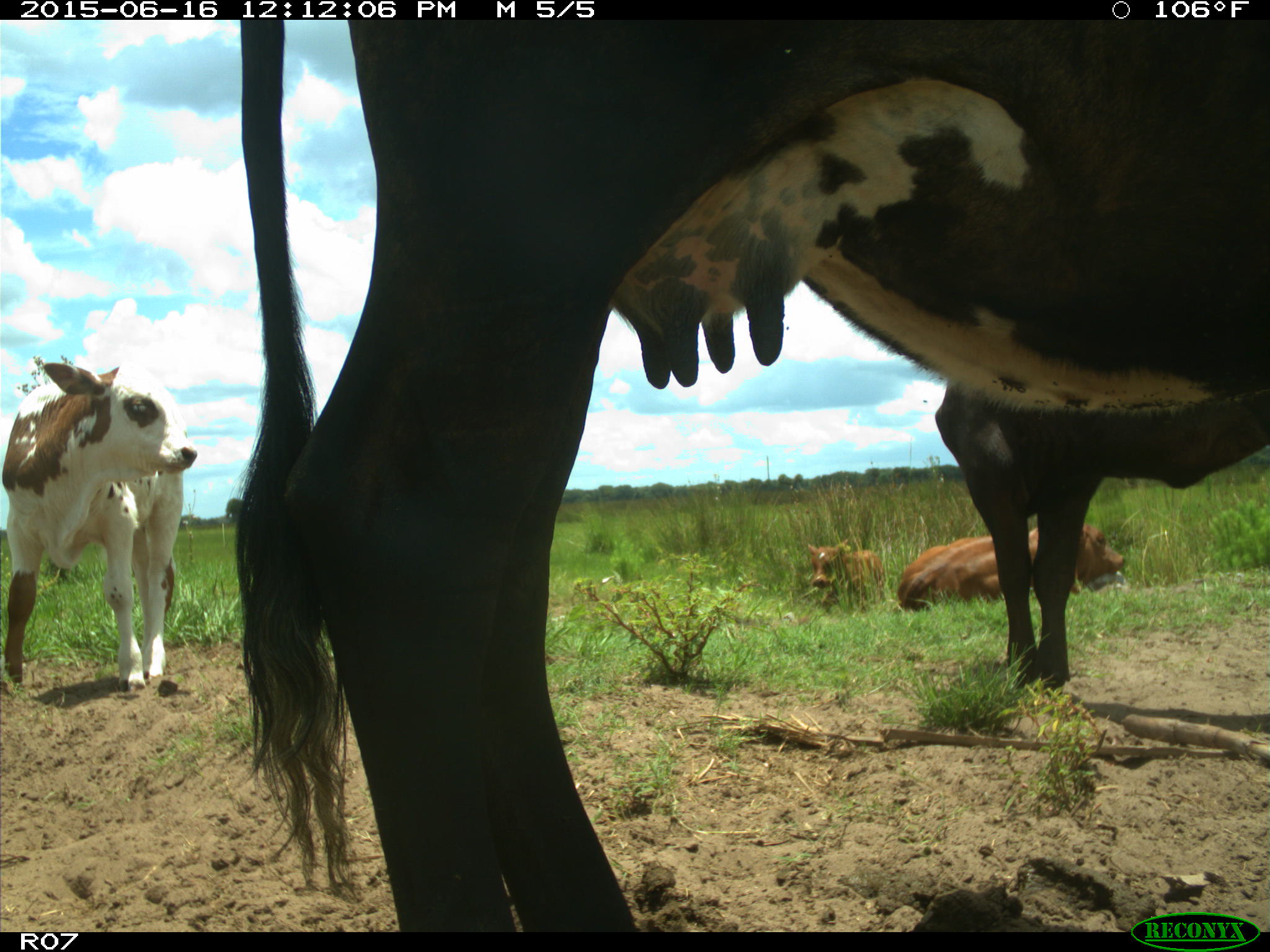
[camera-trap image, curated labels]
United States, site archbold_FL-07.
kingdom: Animalia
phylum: Chordata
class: Mammalia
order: Artiodactyla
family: Bovidae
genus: Bos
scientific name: Bos taurus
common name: domestic cow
Bos taurus (domestic cow).